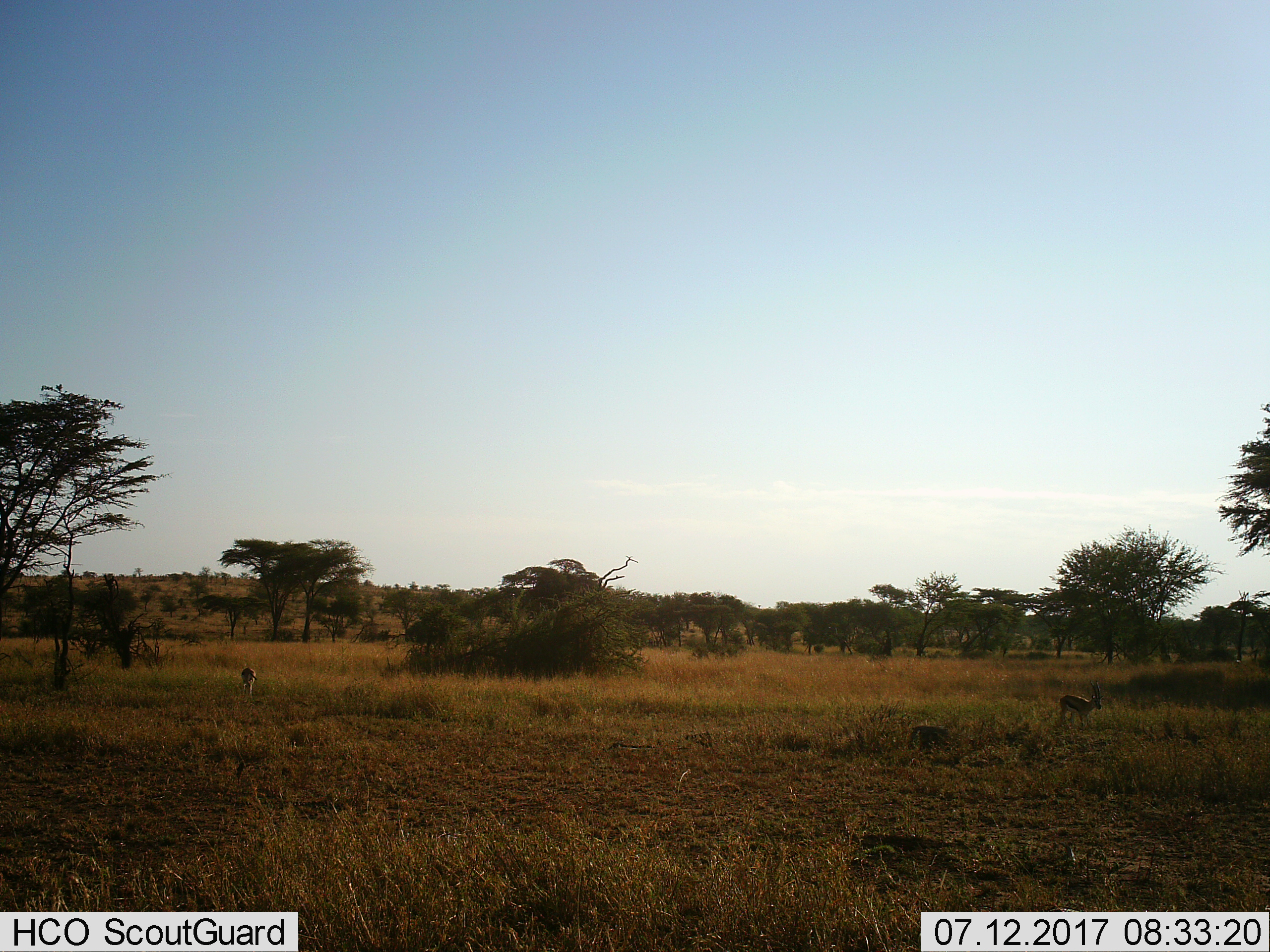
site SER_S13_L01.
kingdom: Animalia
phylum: Chordata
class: Mammalia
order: Artiodactyla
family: Bovidae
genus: Eudorcas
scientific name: Eudorcas thomsonii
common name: thomson's gazelle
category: gazellethomsons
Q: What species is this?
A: Gazellethomsons (thomson's gazelle) (Eudorcas thomsonii).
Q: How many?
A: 2.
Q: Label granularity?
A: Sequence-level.